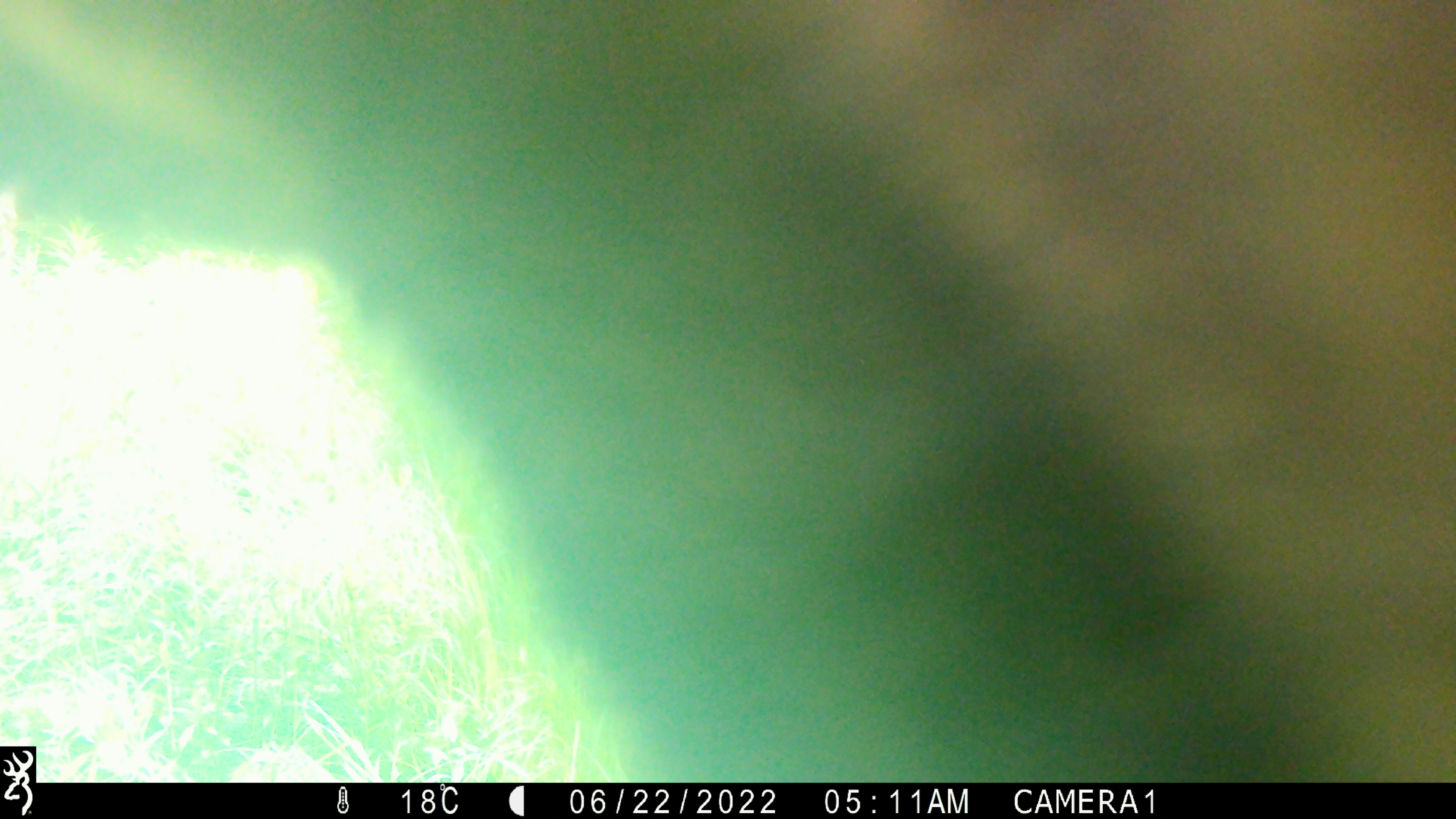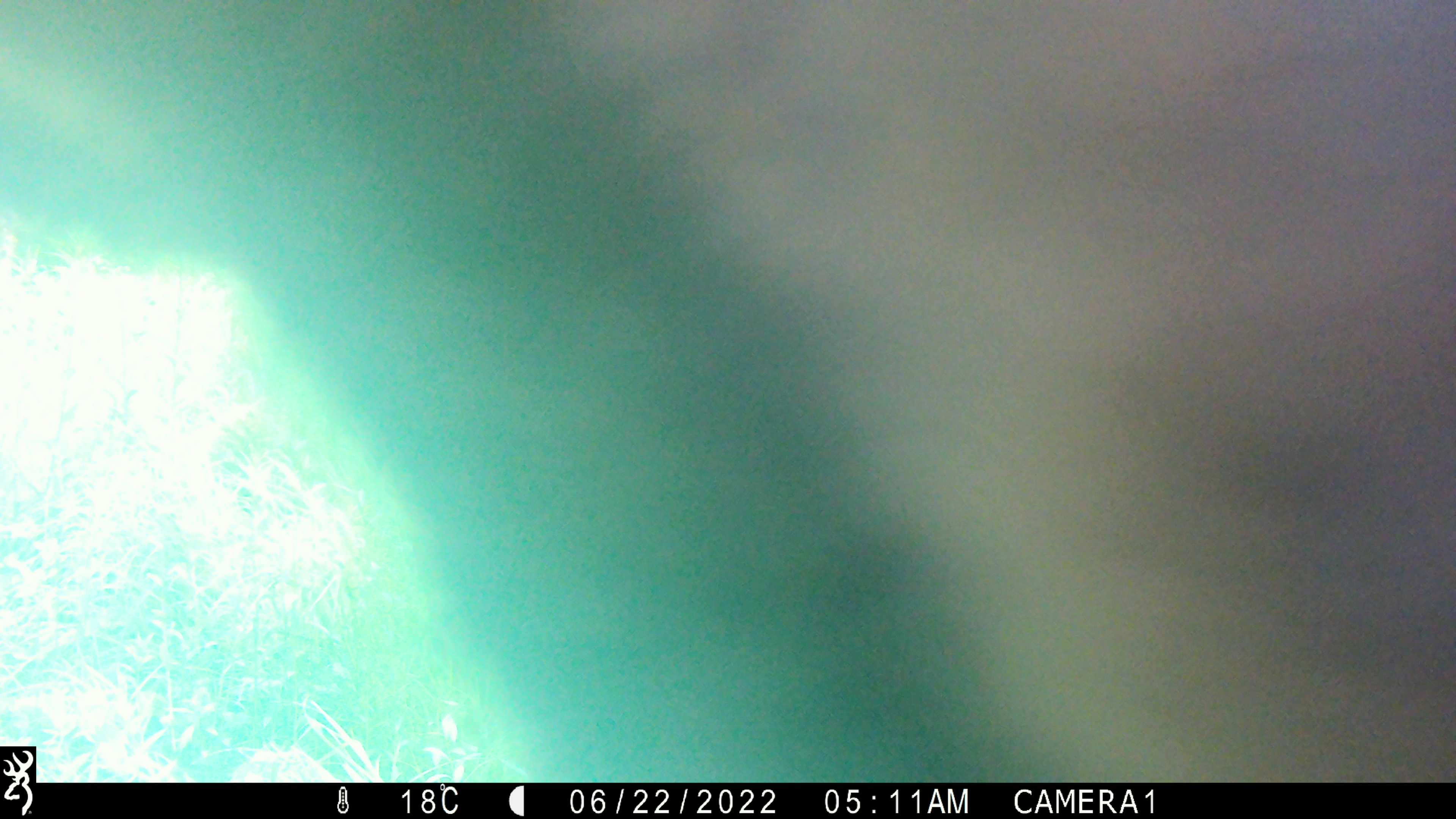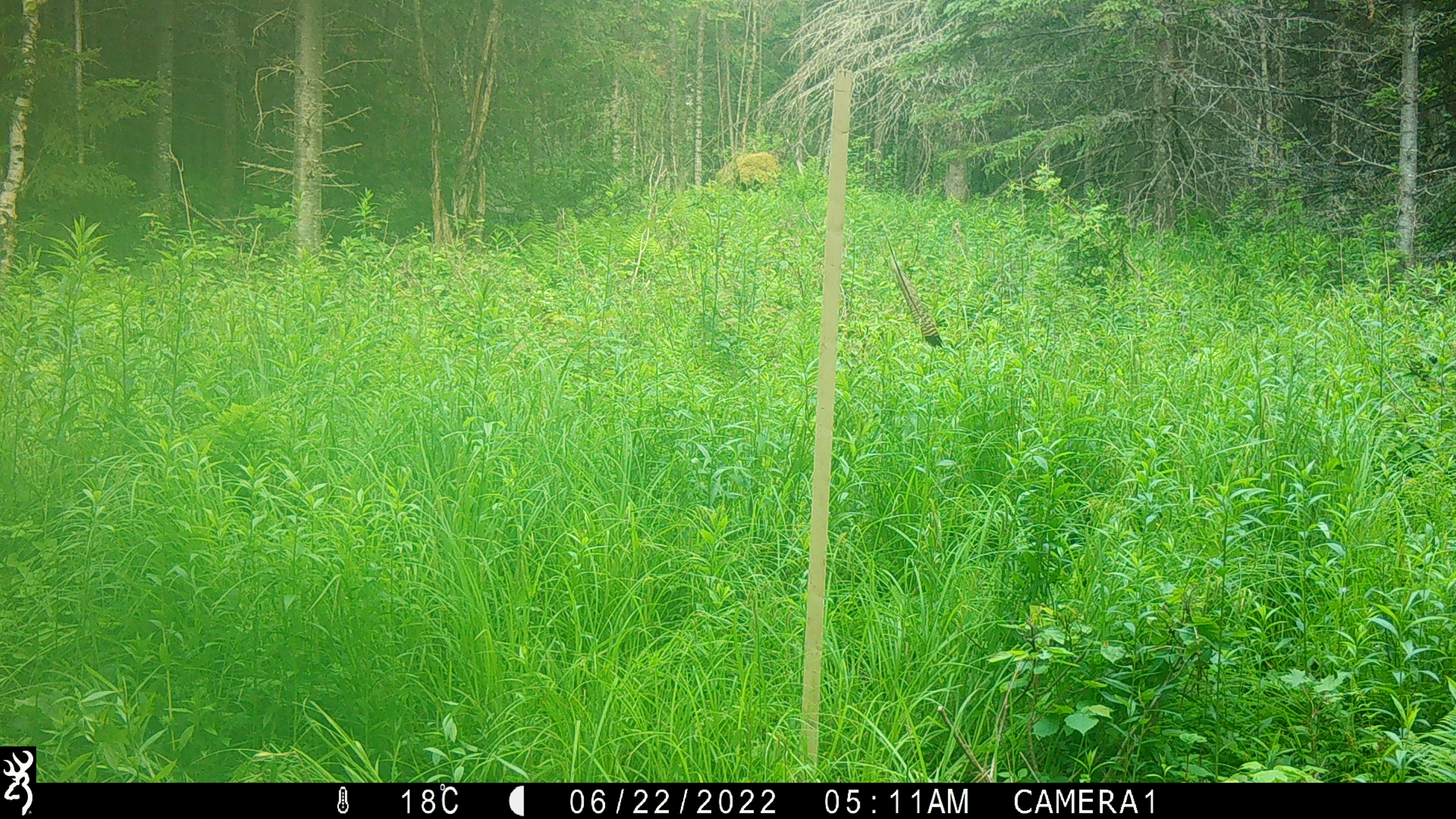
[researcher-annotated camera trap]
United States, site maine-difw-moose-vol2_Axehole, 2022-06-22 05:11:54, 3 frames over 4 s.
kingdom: Animalia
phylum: Chordata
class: Mammalia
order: Artiodactyla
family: Cervidae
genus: Alces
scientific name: Alces alces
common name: moose